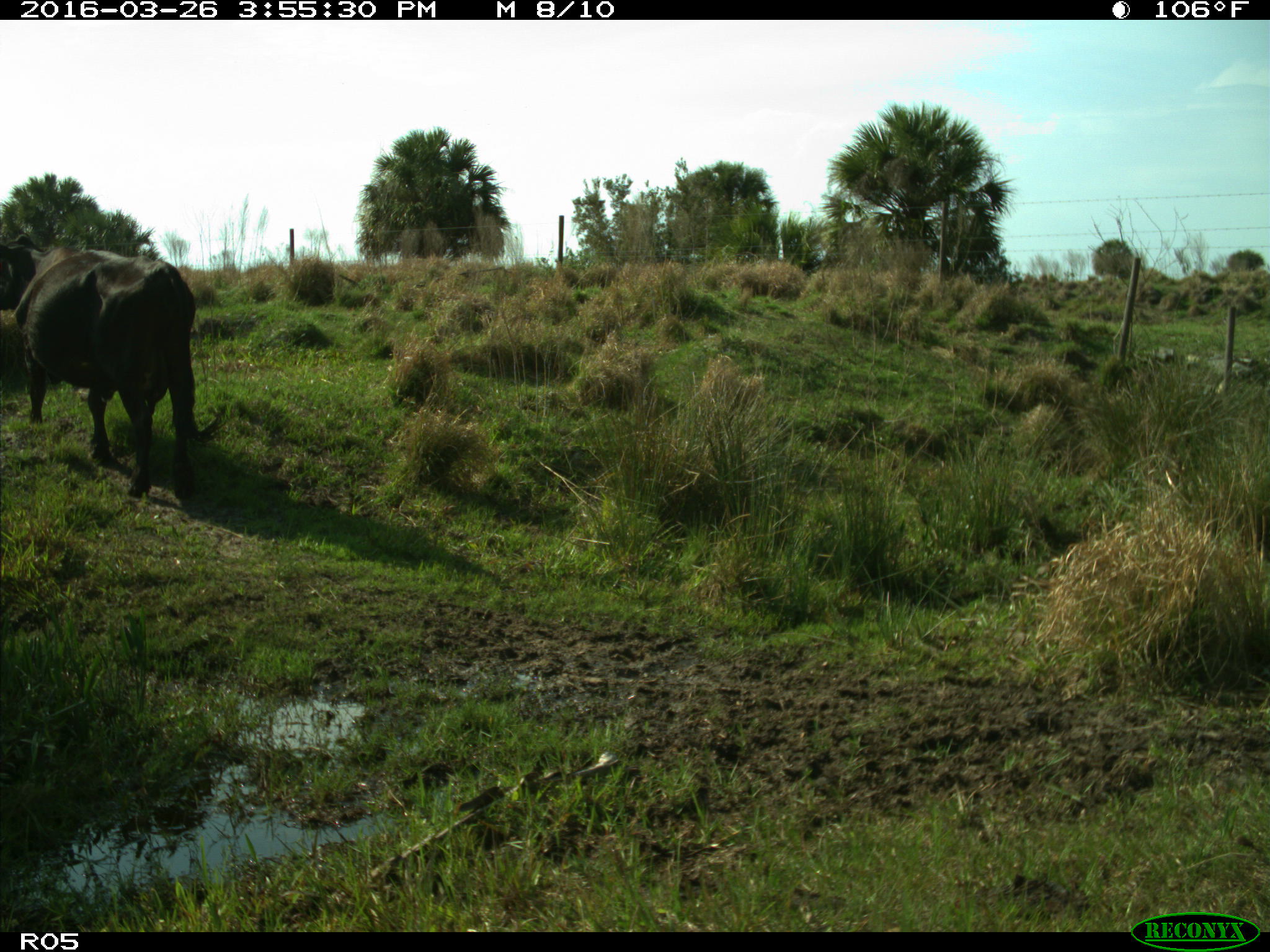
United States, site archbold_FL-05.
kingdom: Animalia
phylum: Chordata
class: Mammalia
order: Artiodactyla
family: Bovidae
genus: Bos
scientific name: Bos taurus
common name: domestic cow